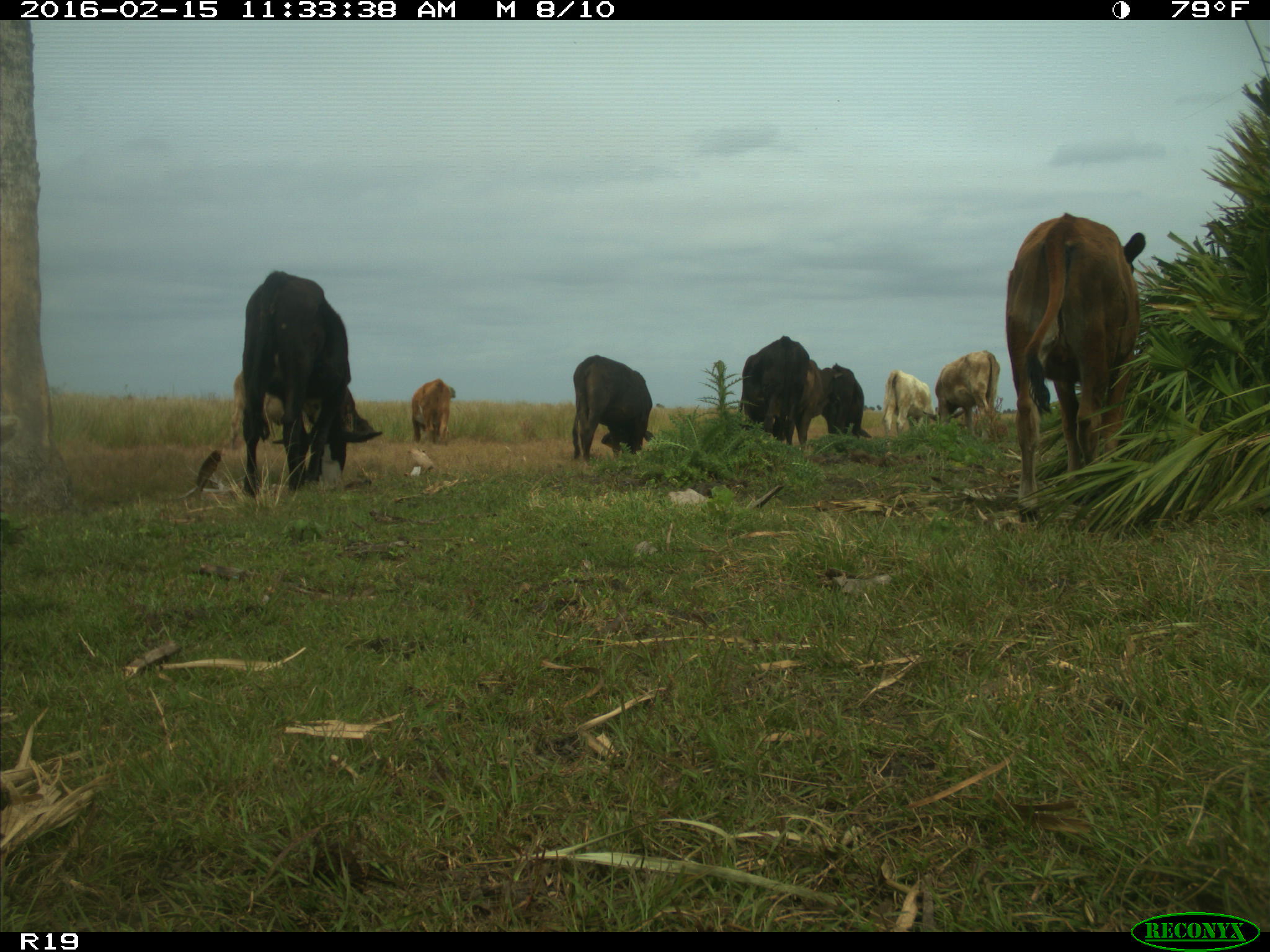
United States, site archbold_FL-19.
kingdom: Animalia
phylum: Chordata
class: Mammalia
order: Artiodactyla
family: Bovidae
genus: Bos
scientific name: Bos taurus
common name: domestic cow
Bos taurus (domestic cow).